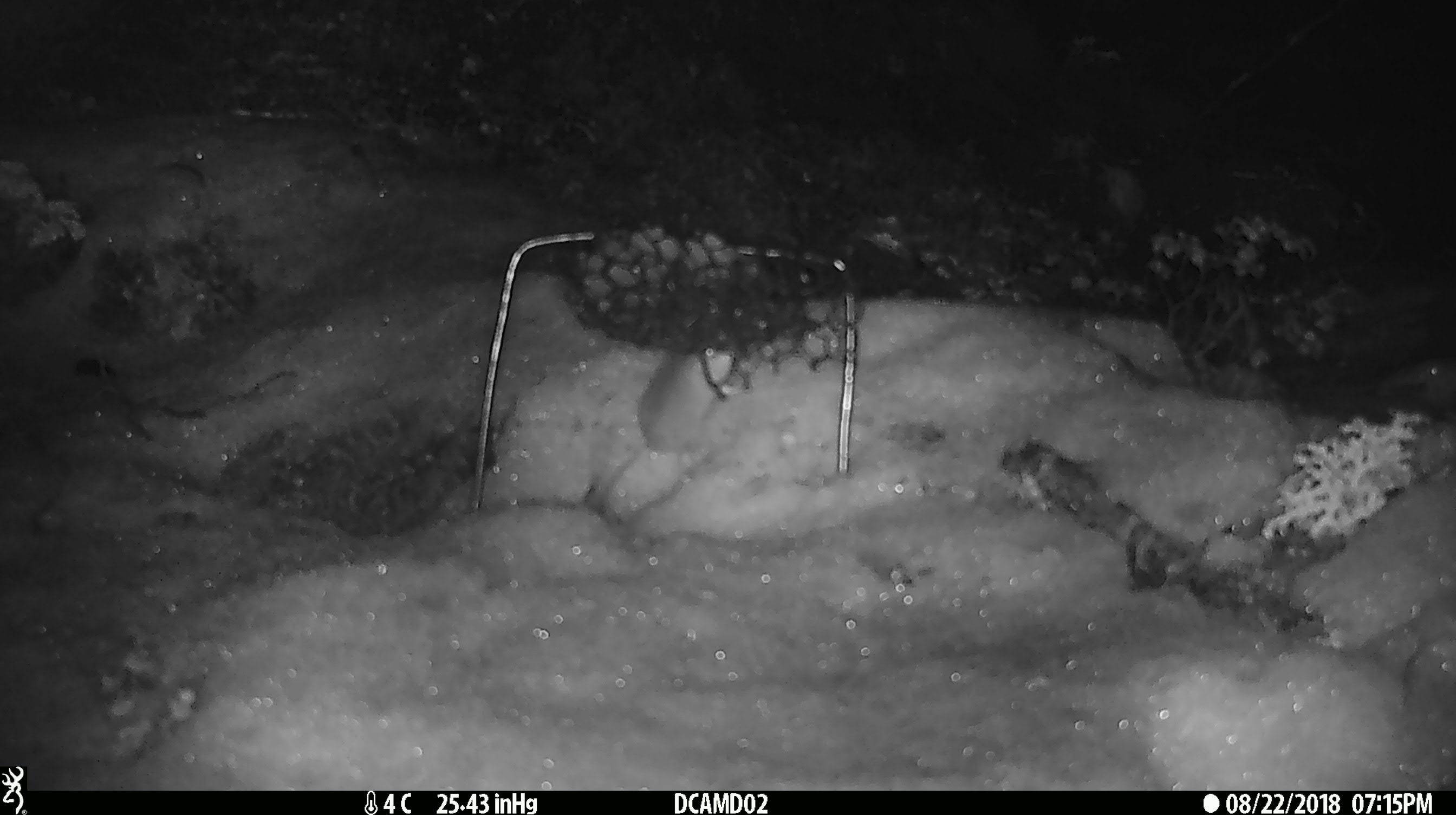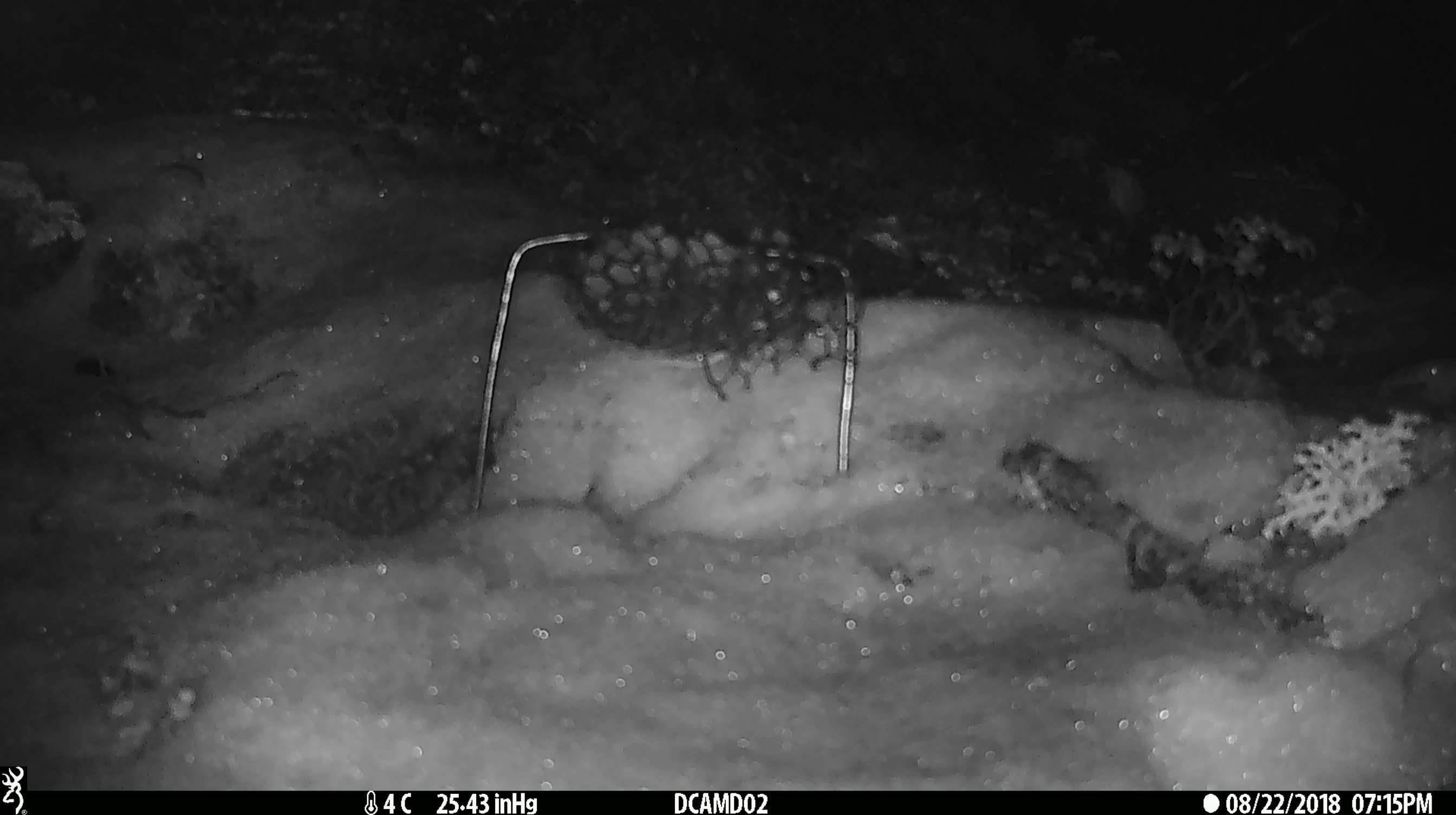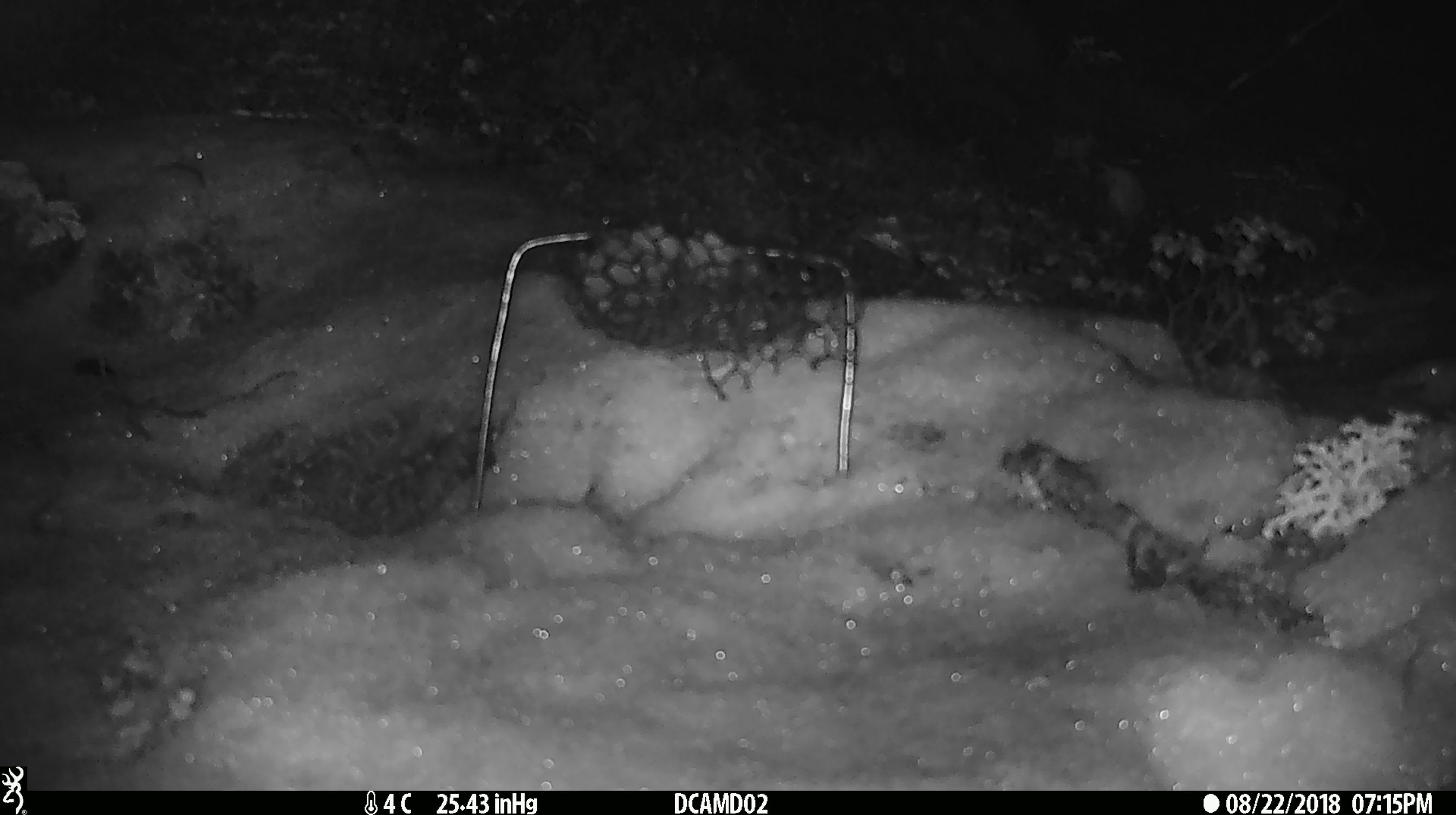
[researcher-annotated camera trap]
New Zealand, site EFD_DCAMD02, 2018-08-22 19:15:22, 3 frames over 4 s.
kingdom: Animalia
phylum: Chordata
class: Mammalia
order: Rodentia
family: Muridae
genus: Mus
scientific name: Mus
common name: mouse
Mouse (Mus).